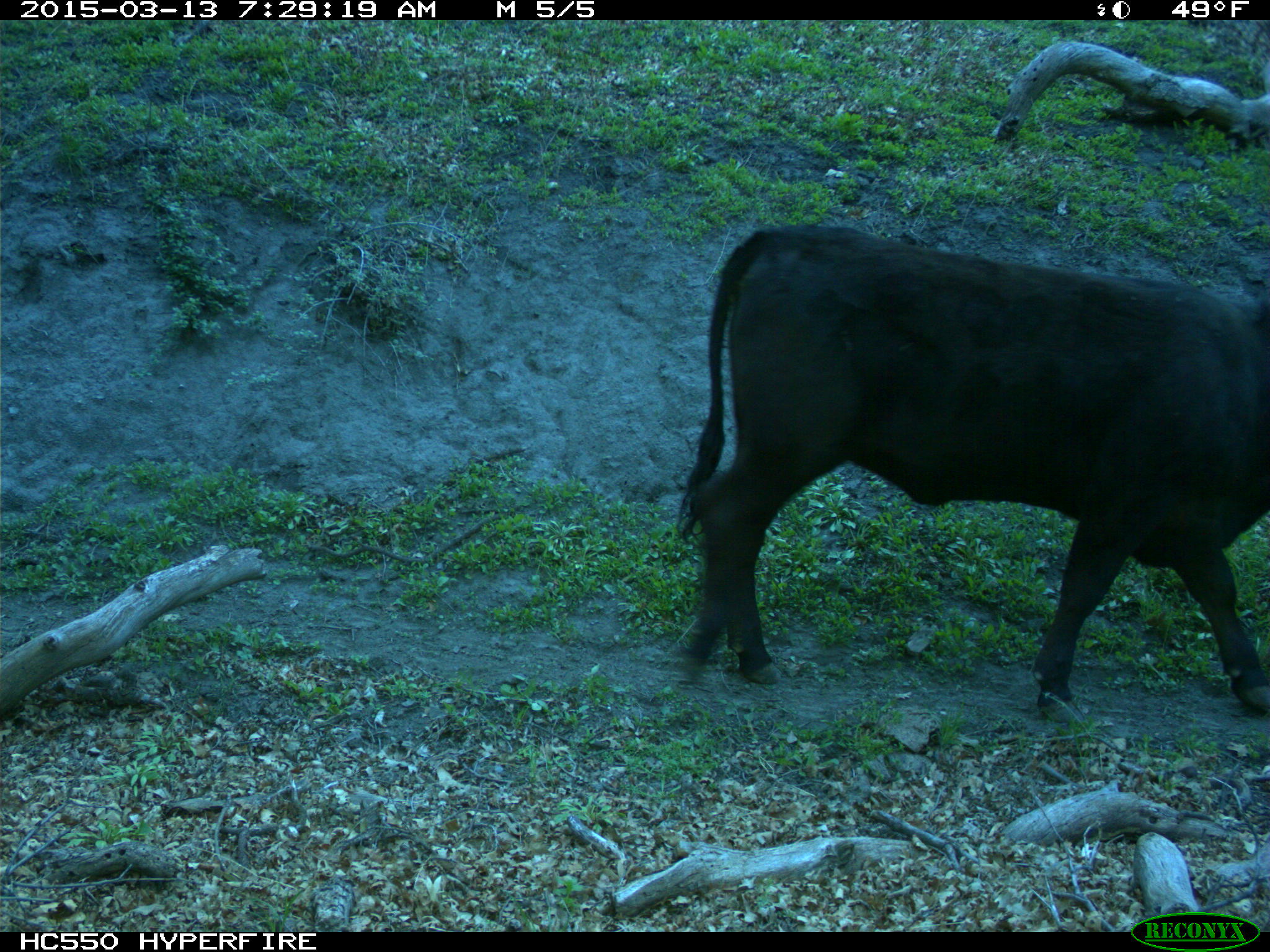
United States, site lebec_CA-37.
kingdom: Animalia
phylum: Chordata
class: Mammalia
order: Artiodactyla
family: Bovidae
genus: Bos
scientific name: Bos taurus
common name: domestic cow